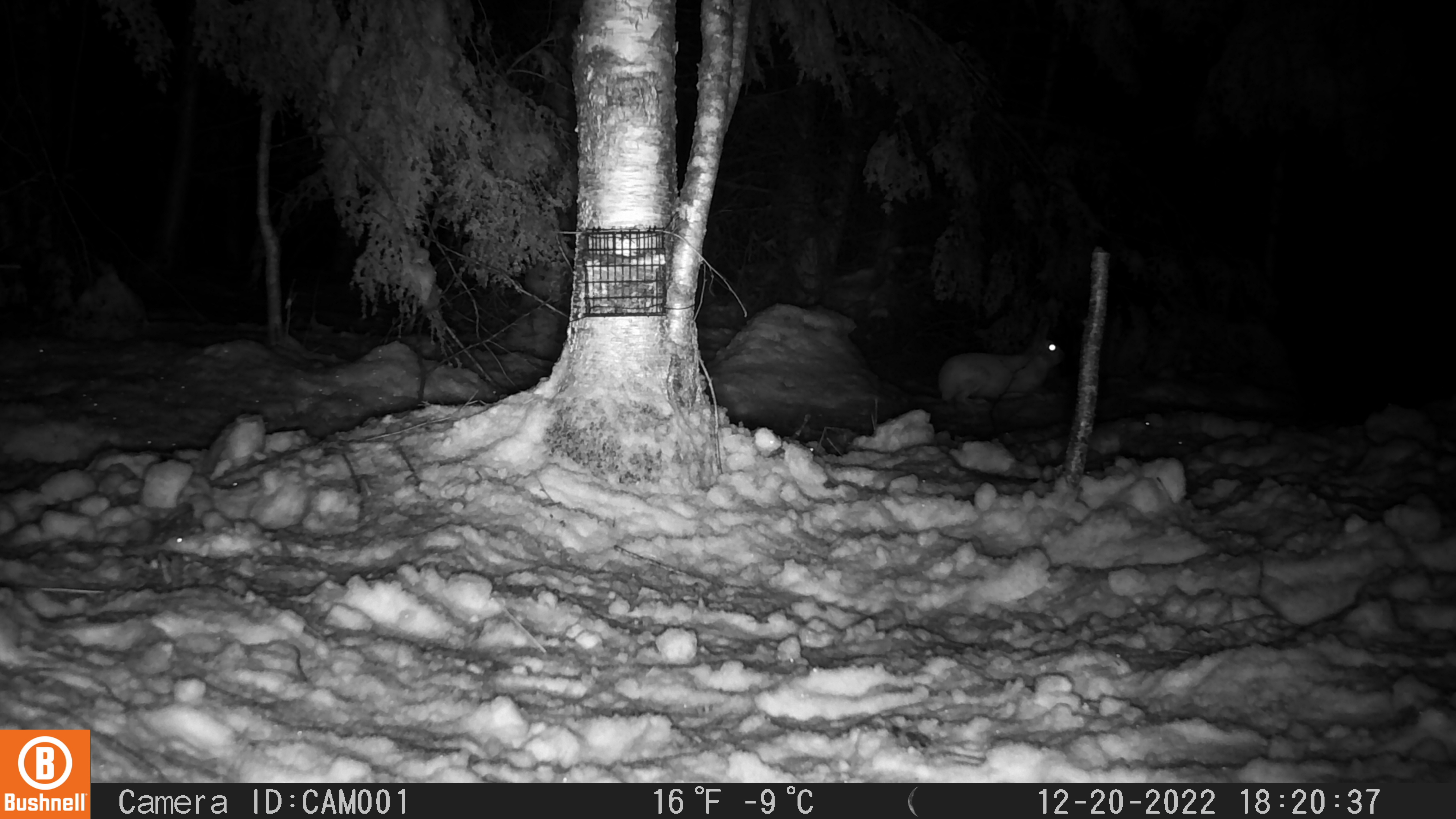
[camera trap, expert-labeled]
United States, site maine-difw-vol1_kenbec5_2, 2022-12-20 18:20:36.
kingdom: Animalia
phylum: Chordata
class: Mammalia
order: Lagomorpha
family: Leporidae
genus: Lepus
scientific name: Lepus americanus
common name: snowshoe hare